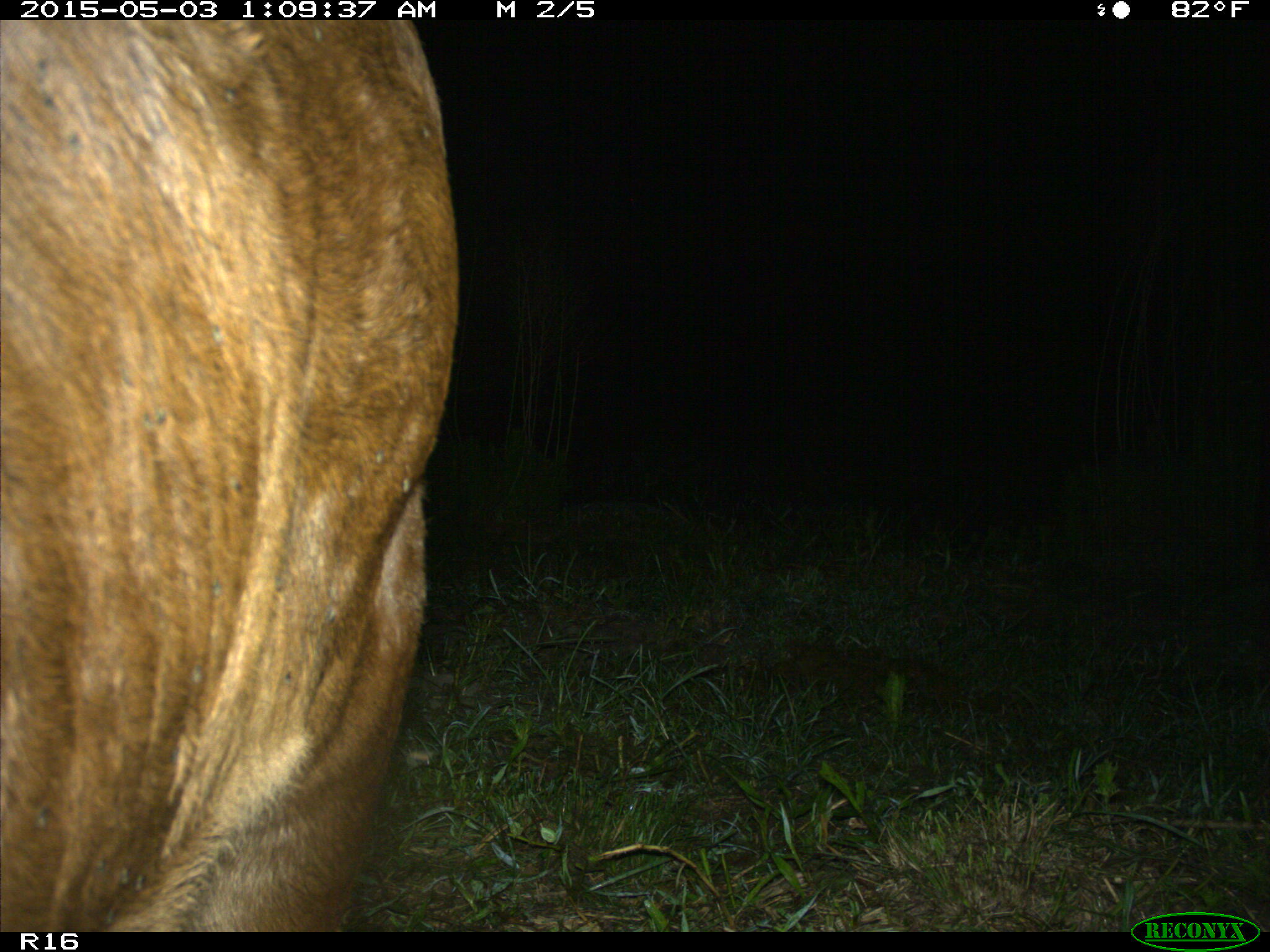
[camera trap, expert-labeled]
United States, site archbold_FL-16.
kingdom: Animalia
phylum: Chordata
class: Mammalia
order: Artiodactyla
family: Bovidae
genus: Bos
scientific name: Bos taurus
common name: domestic cow